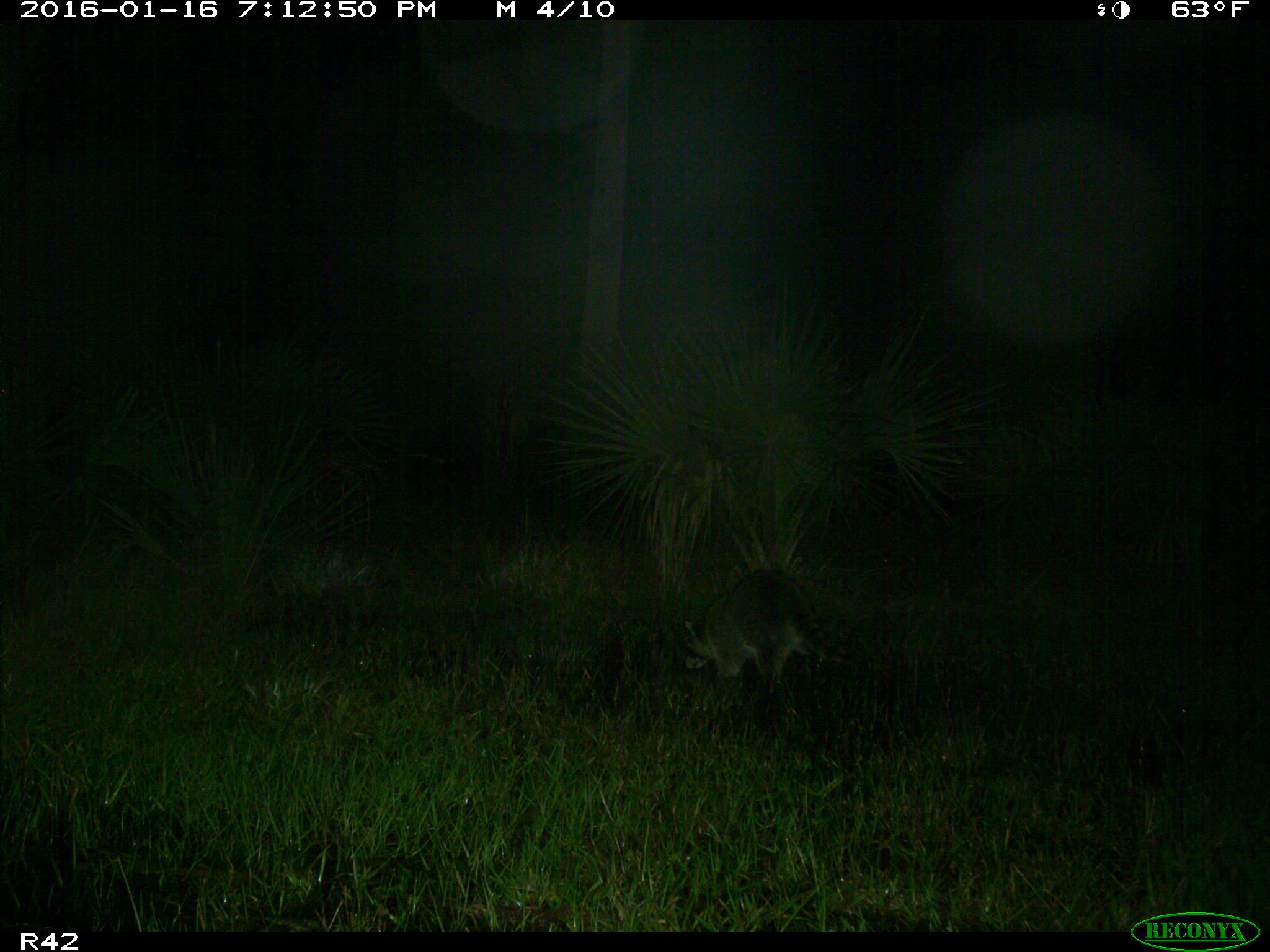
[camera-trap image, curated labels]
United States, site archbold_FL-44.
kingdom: Animalia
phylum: Chordata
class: Mammalia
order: Carnivora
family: Procyonidae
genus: Procyon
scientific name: Procyon lotor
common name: common raccoon